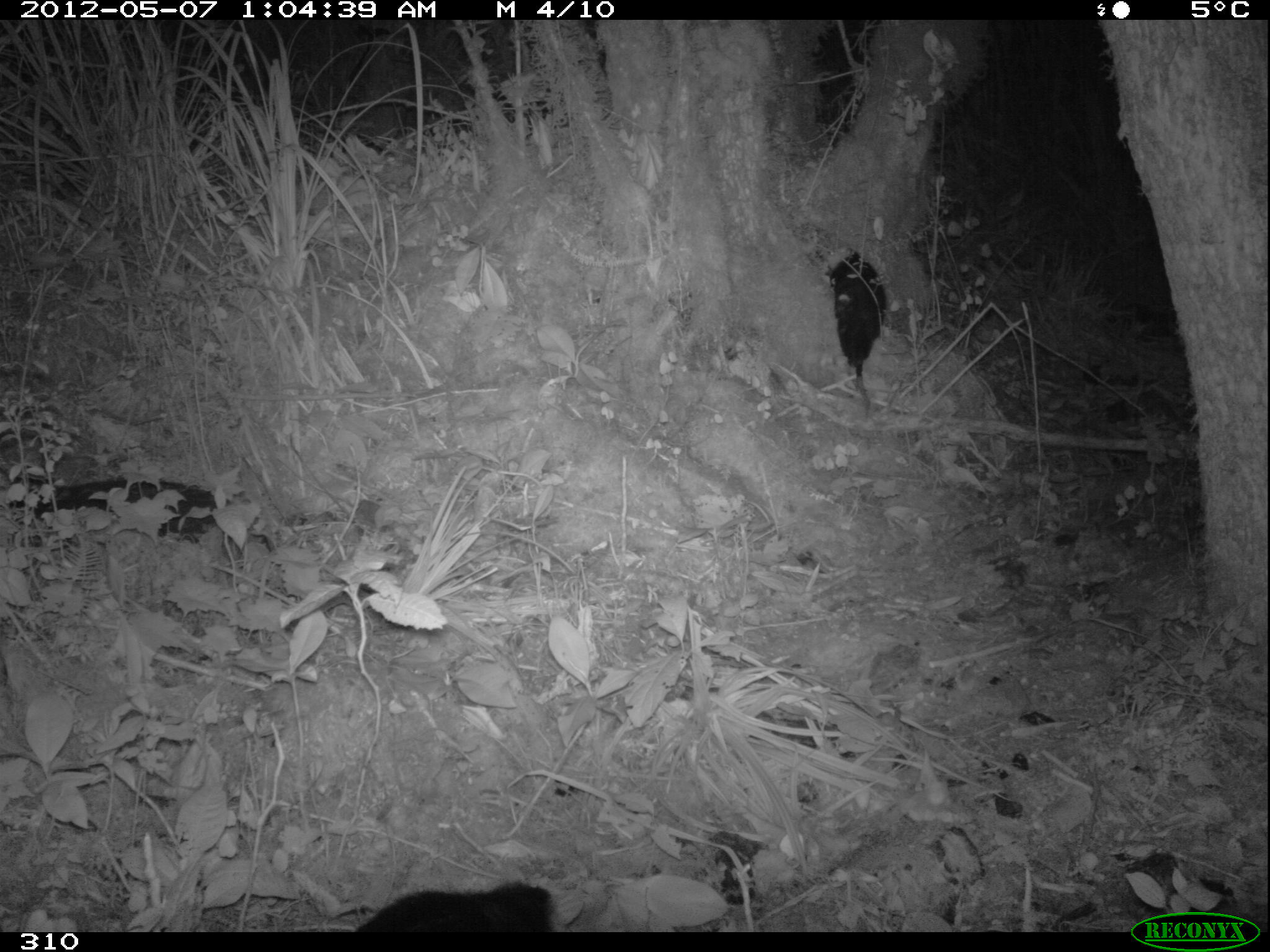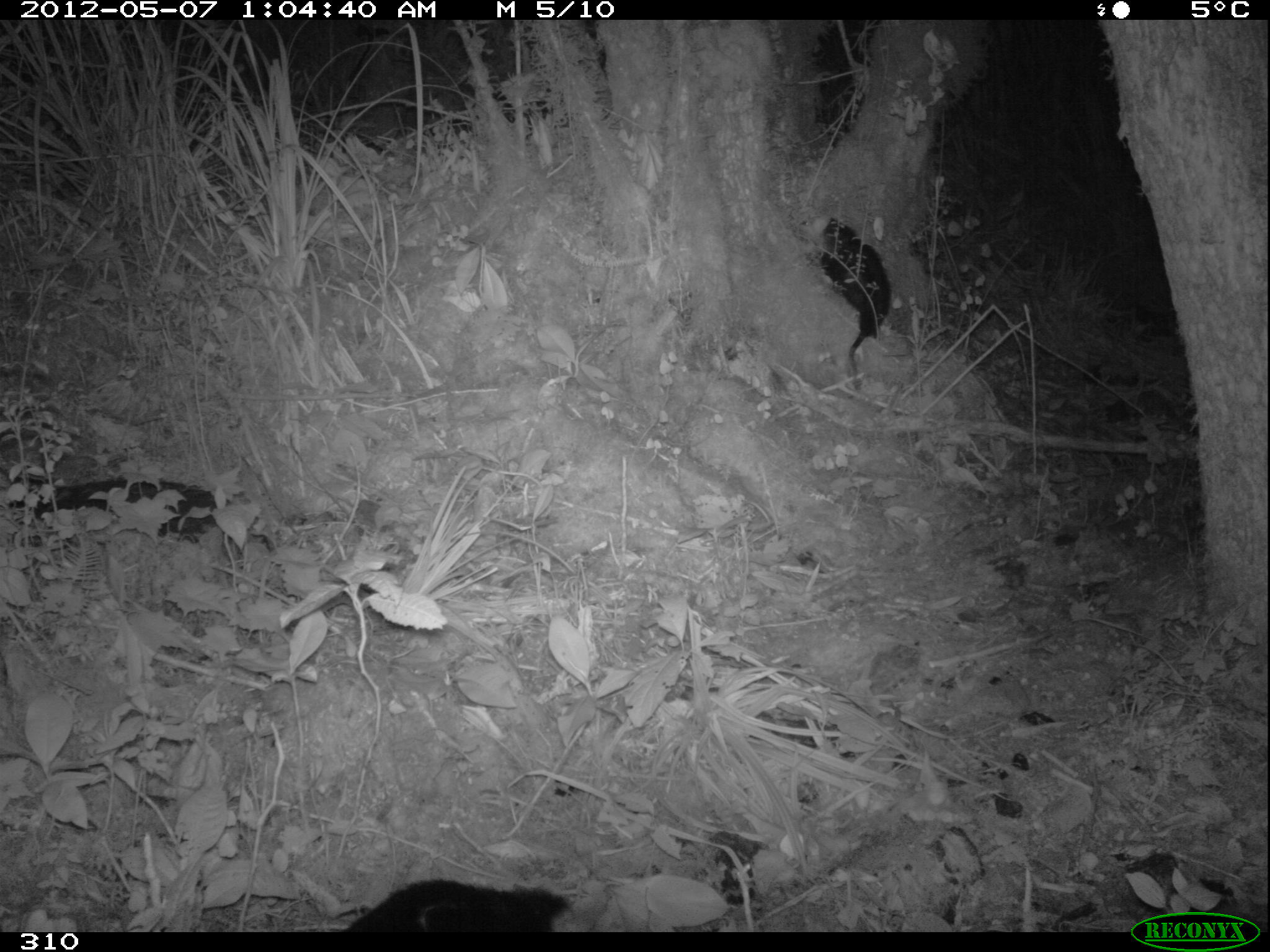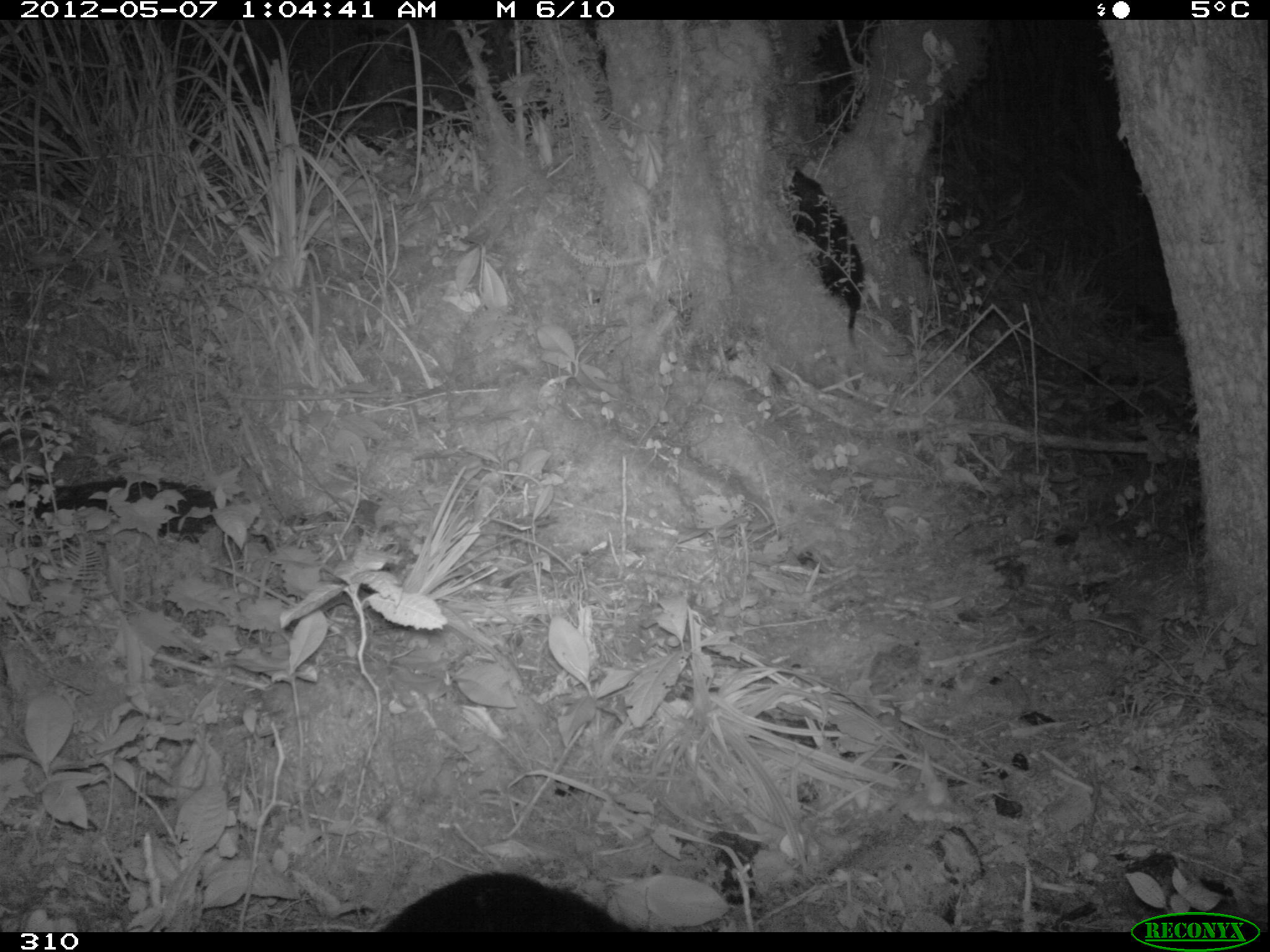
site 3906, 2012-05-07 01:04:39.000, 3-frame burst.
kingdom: Animalia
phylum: Chordata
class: Mammalia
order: Didelphimorphia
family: Didelphidae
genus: Didelphis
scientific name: Didelphis pernigra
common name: andean white-eared opossum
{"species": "Didelphis pernigra (andean white-eared opossum)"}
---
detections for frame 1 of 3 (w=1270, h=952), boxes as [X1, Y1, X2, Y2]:
didelphis pernigra: [347, 880, 559, 935]; [828, 250, 889, 414]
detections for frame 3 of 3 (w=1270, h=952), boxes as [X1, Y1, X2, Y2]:
didelphis pernigra: [379, 870, 632, 932]; [782, 164, 866, 348]